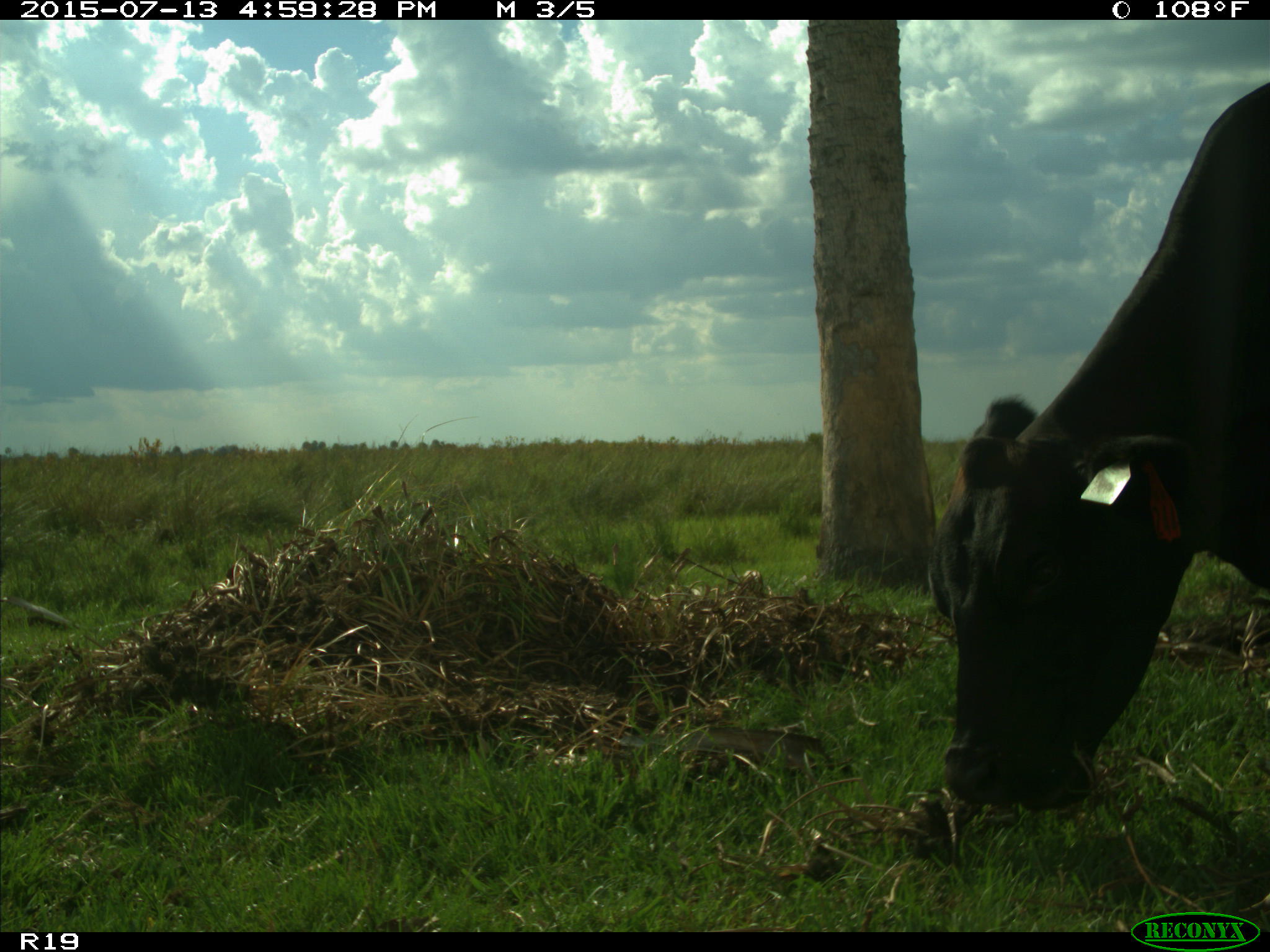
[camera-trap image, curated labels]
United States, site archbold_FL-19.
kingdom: Animalia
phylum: Chordata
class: Mammalia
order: Artiodactyla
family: Bovidae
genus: Bos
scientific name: Bos taurus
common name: domestic cow